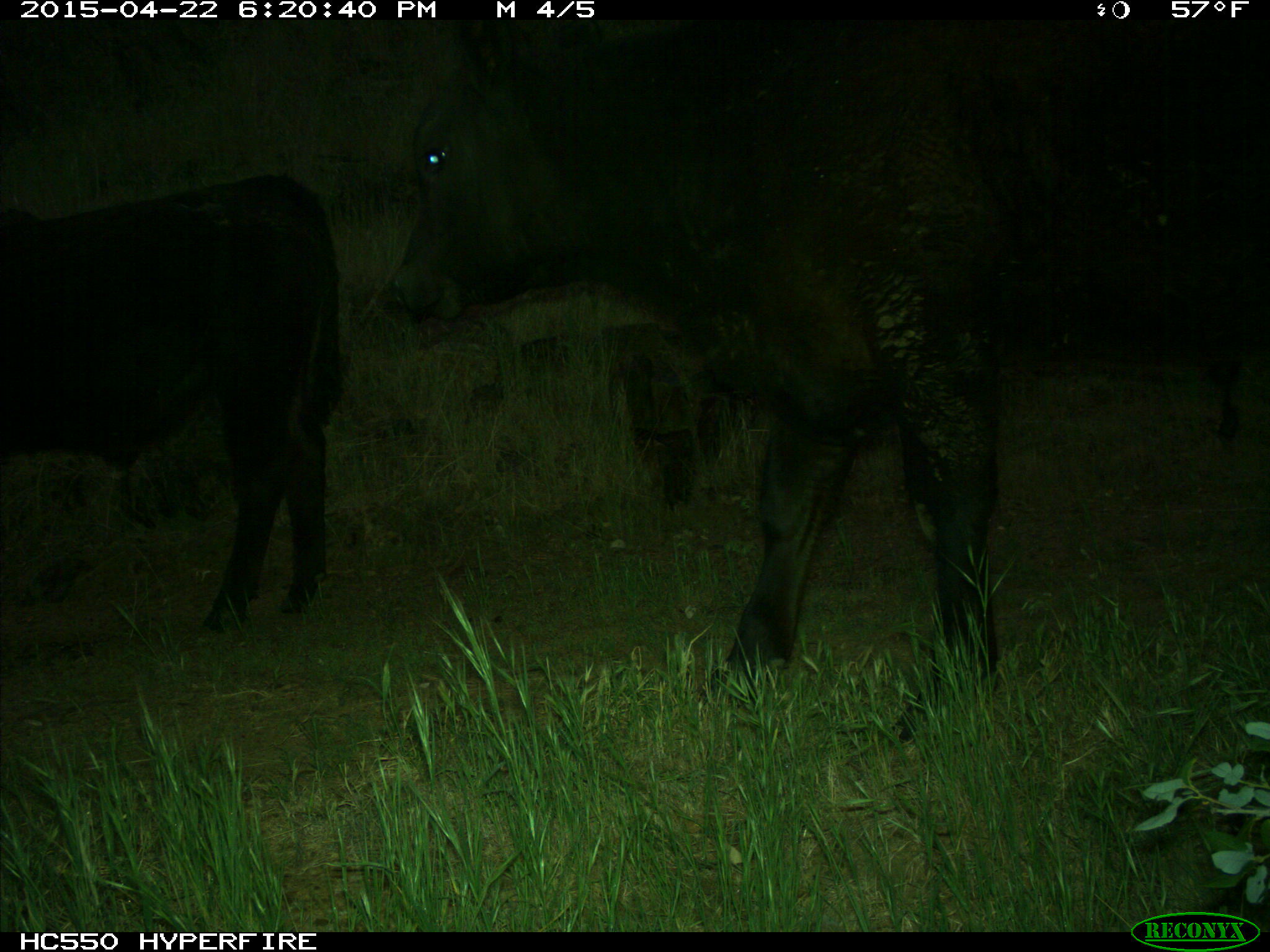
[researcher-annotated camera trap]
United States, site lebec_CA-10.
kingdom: Animalia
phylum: Chordata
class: Mammalia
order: Artiodactyla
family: Bovidae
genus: Bos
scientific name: Bos taurus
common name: domestic cow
Bos taurus (domestic cow).